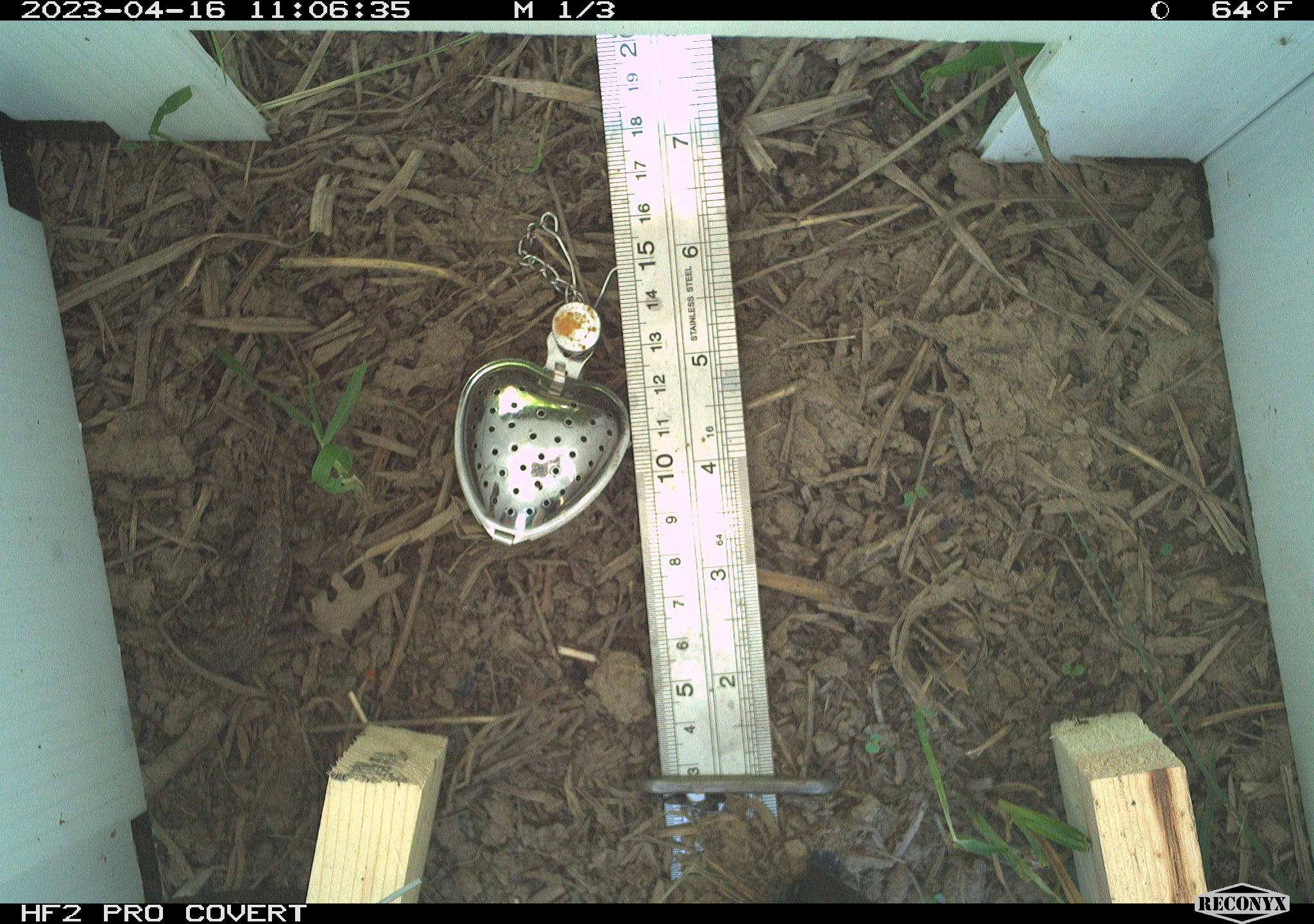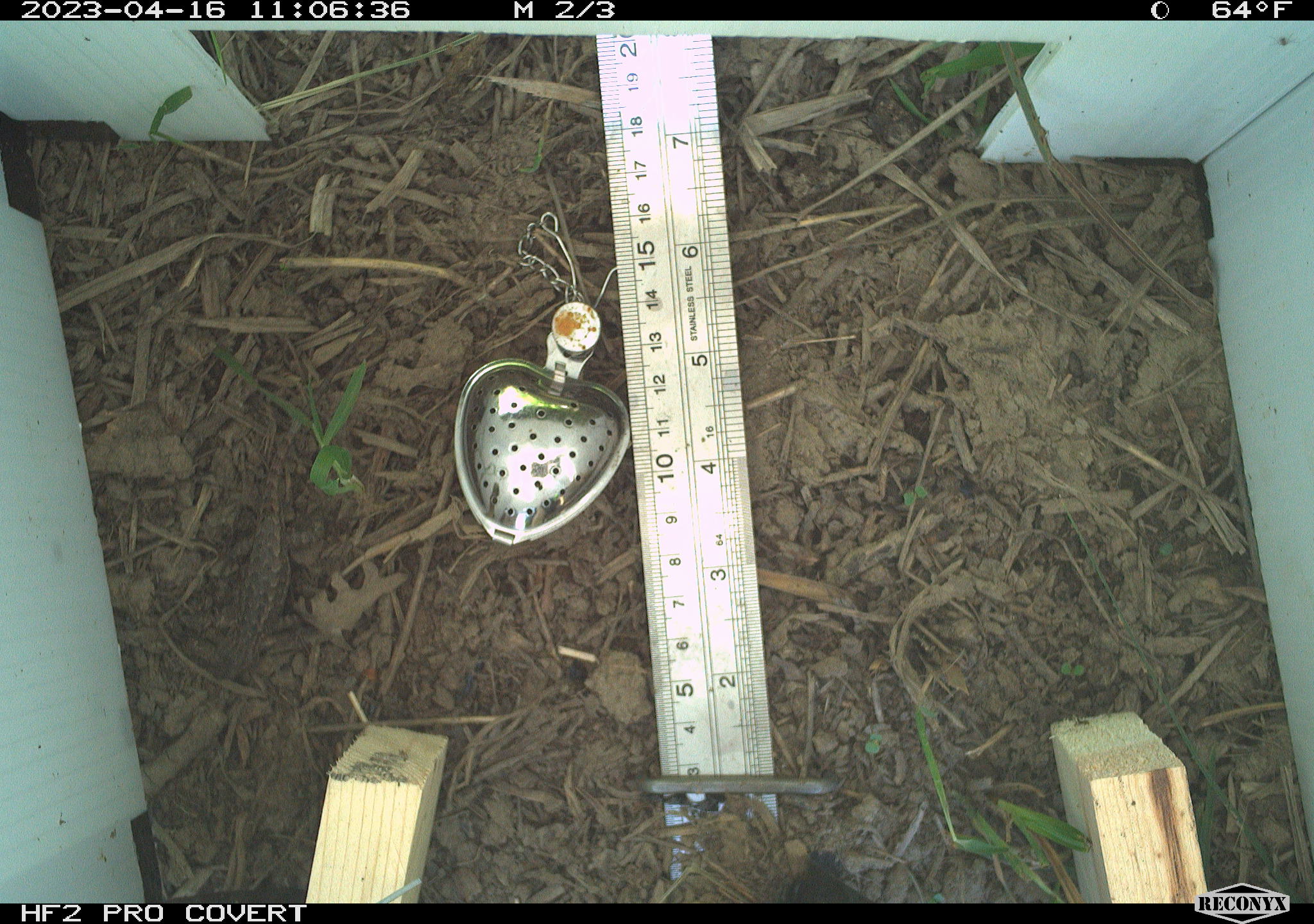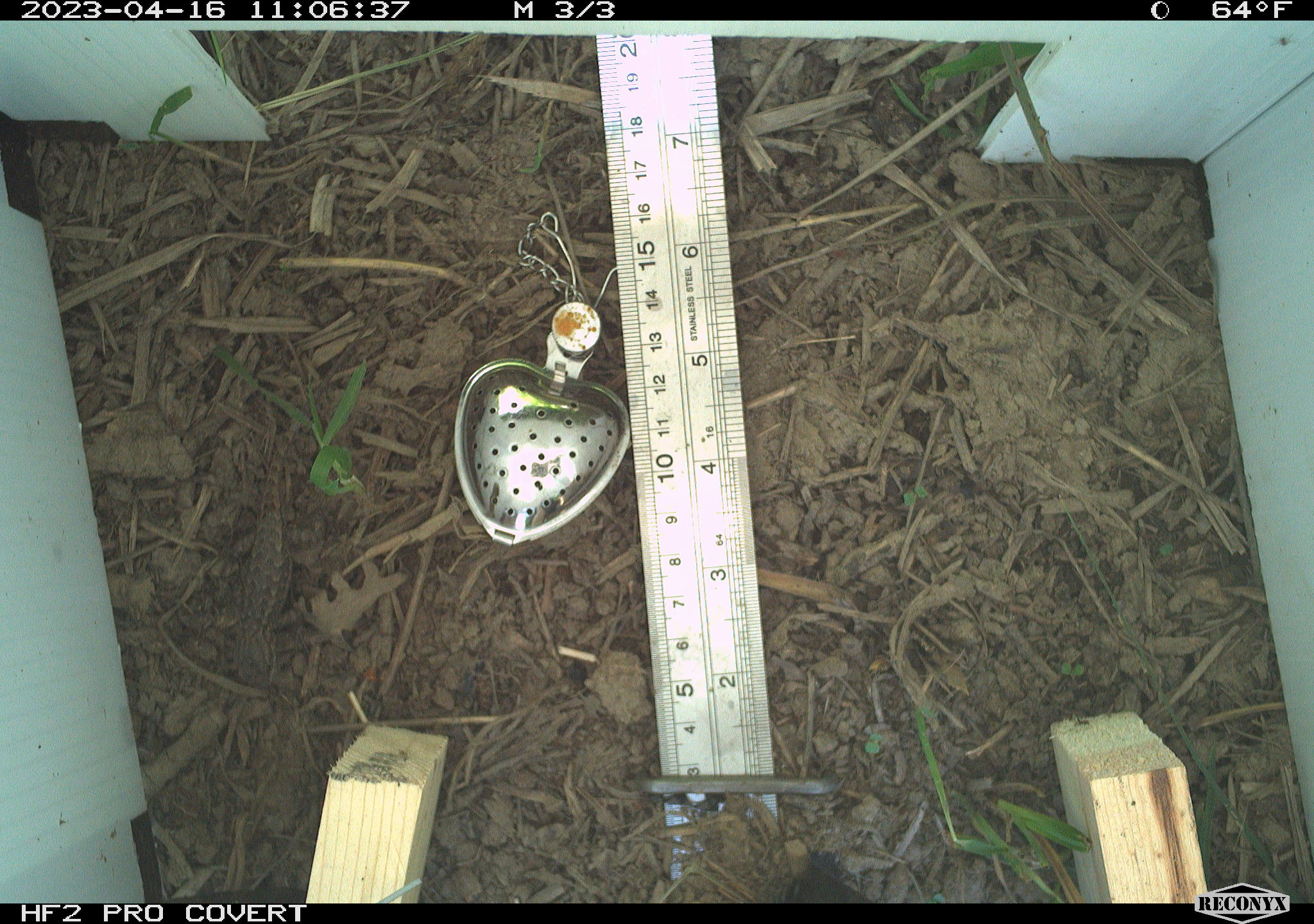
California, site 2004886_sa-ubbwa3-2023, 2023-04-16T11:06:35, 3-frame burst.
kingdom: Animalia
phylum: Chordata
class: Reptilia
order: Squamata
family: Phrynosomatidae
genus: Sceloporus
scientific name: Sceloporus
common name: spiny lizards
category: sceloporus species